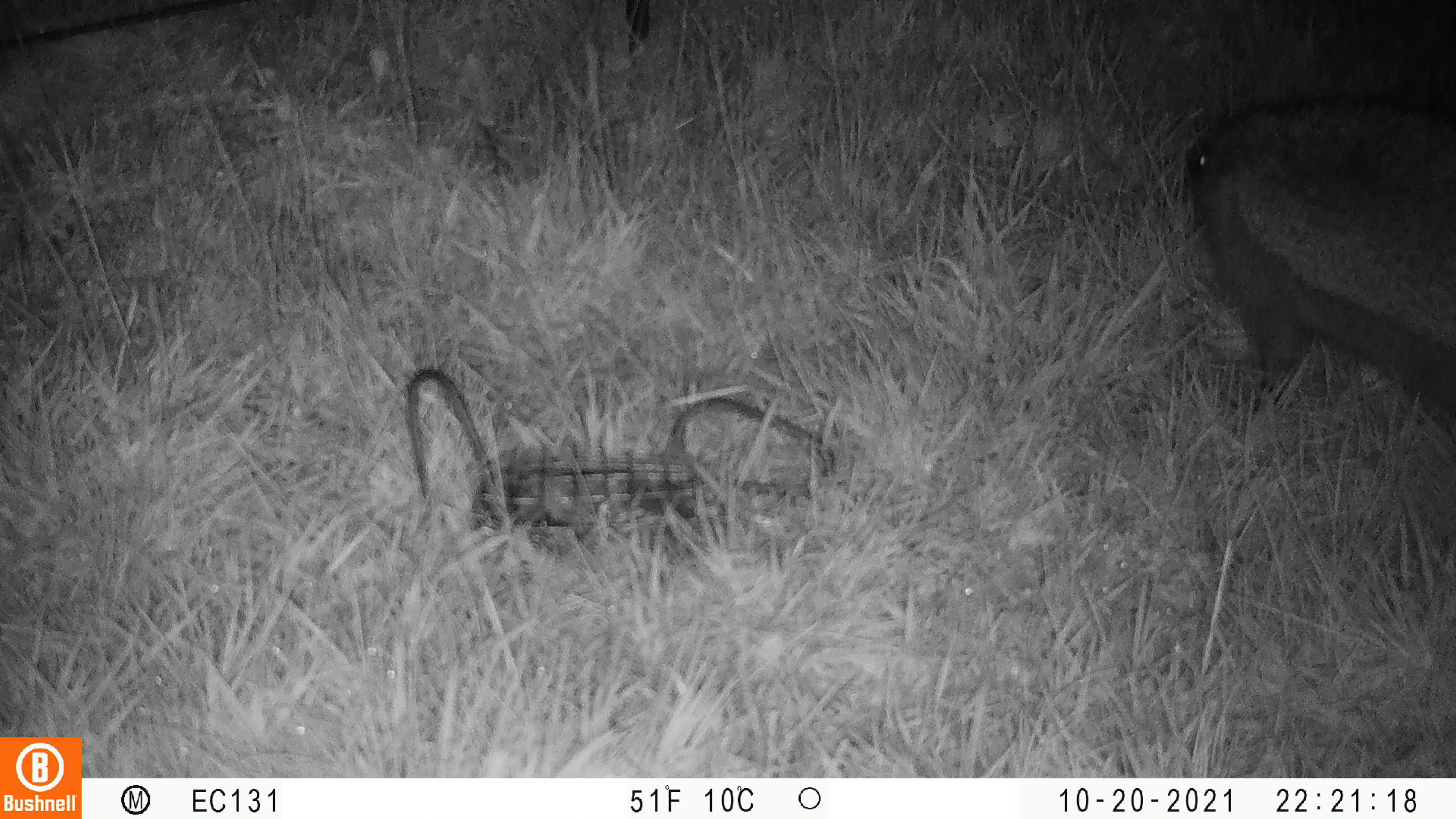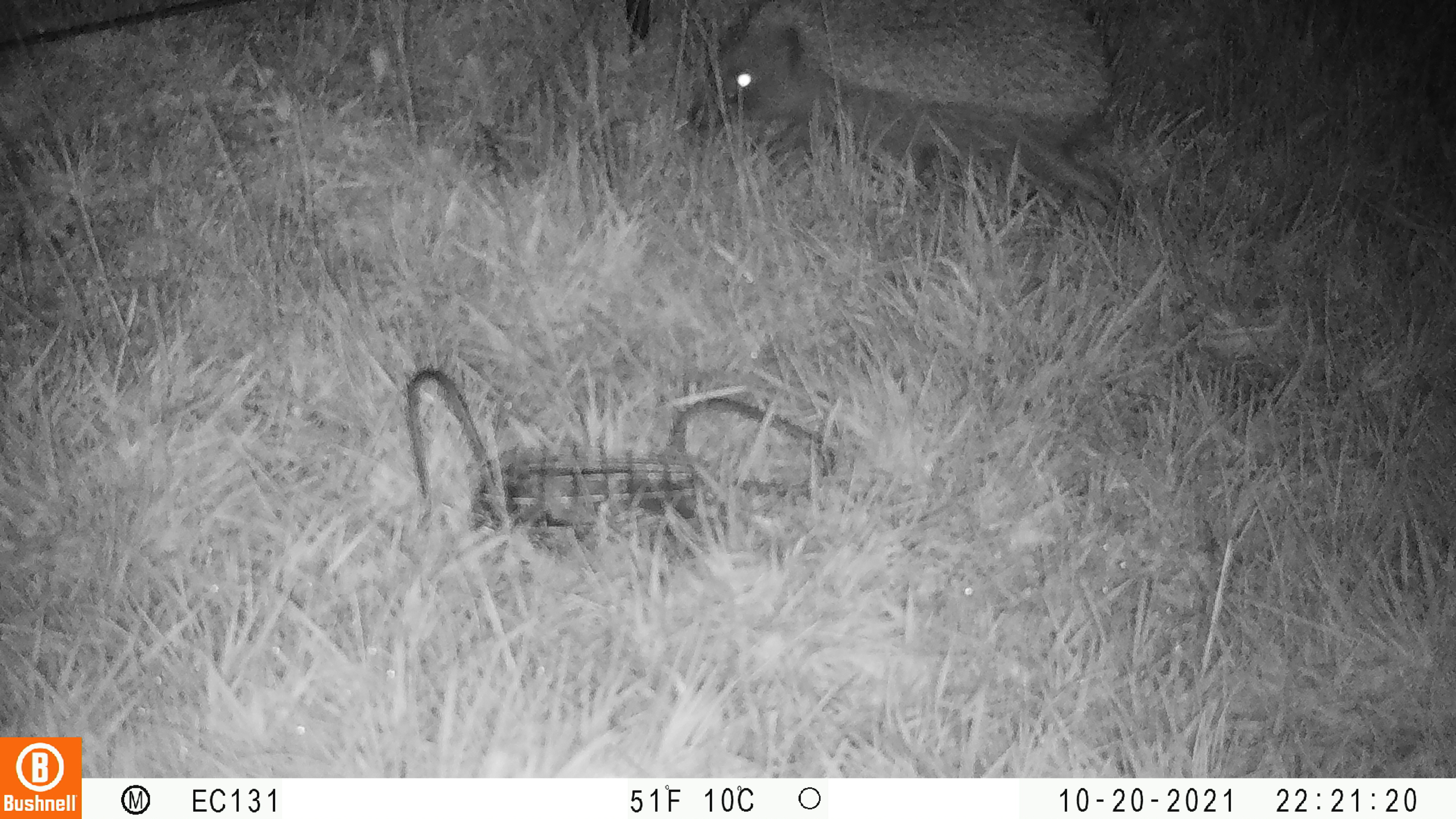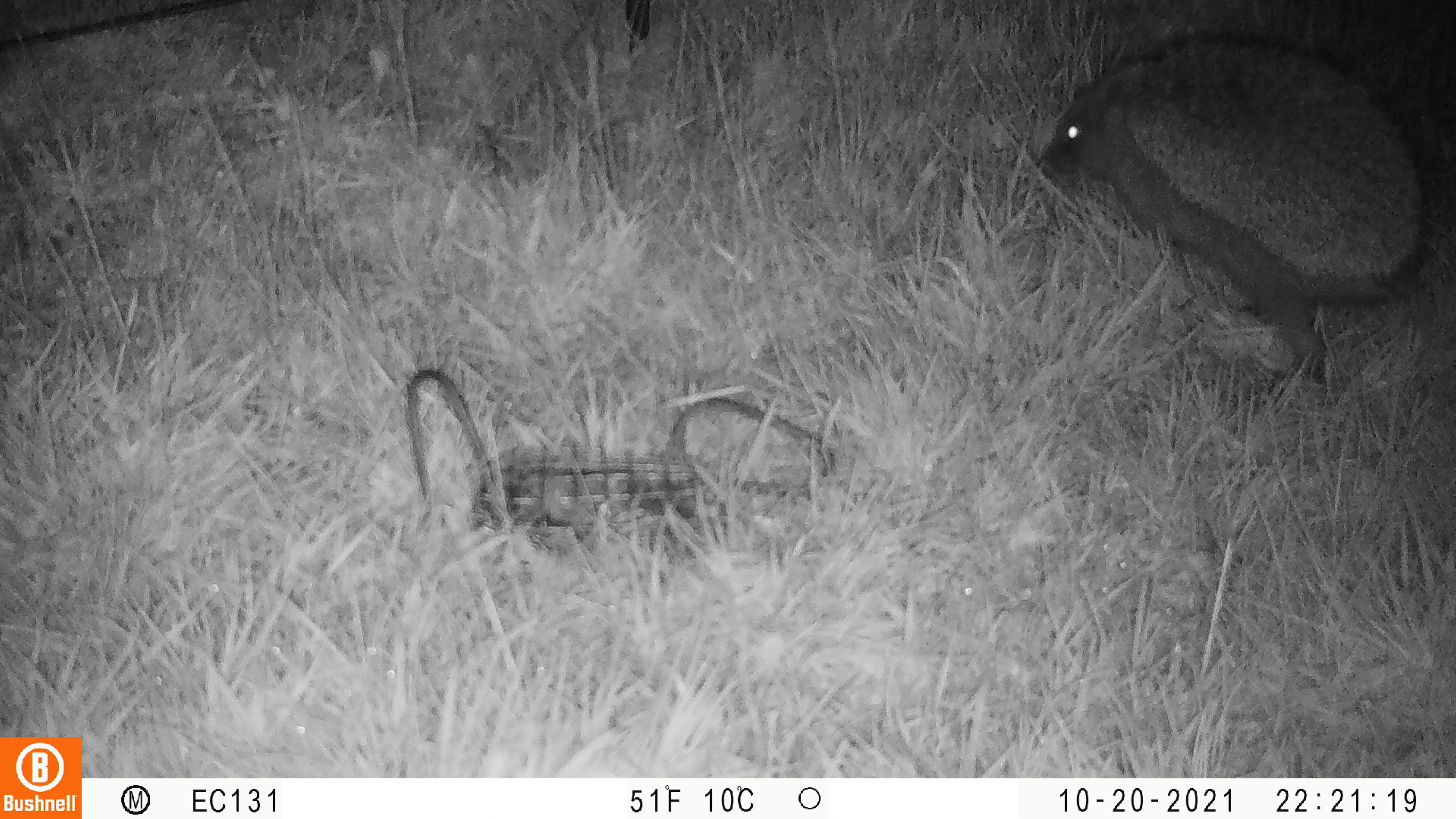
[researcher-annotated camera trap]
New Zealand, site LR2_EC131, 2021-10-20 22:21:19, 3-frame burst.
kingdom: Animalia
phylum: Chordata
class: Mammalia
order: Eulipotyphla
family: Erinaceidae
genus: Erinaceus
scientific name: Erinaceus europaeus europaeus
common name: european hedgehog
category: hedgehog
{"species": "hedgehog (european hedgehog) (Erinaceus europaeus europaeus)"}